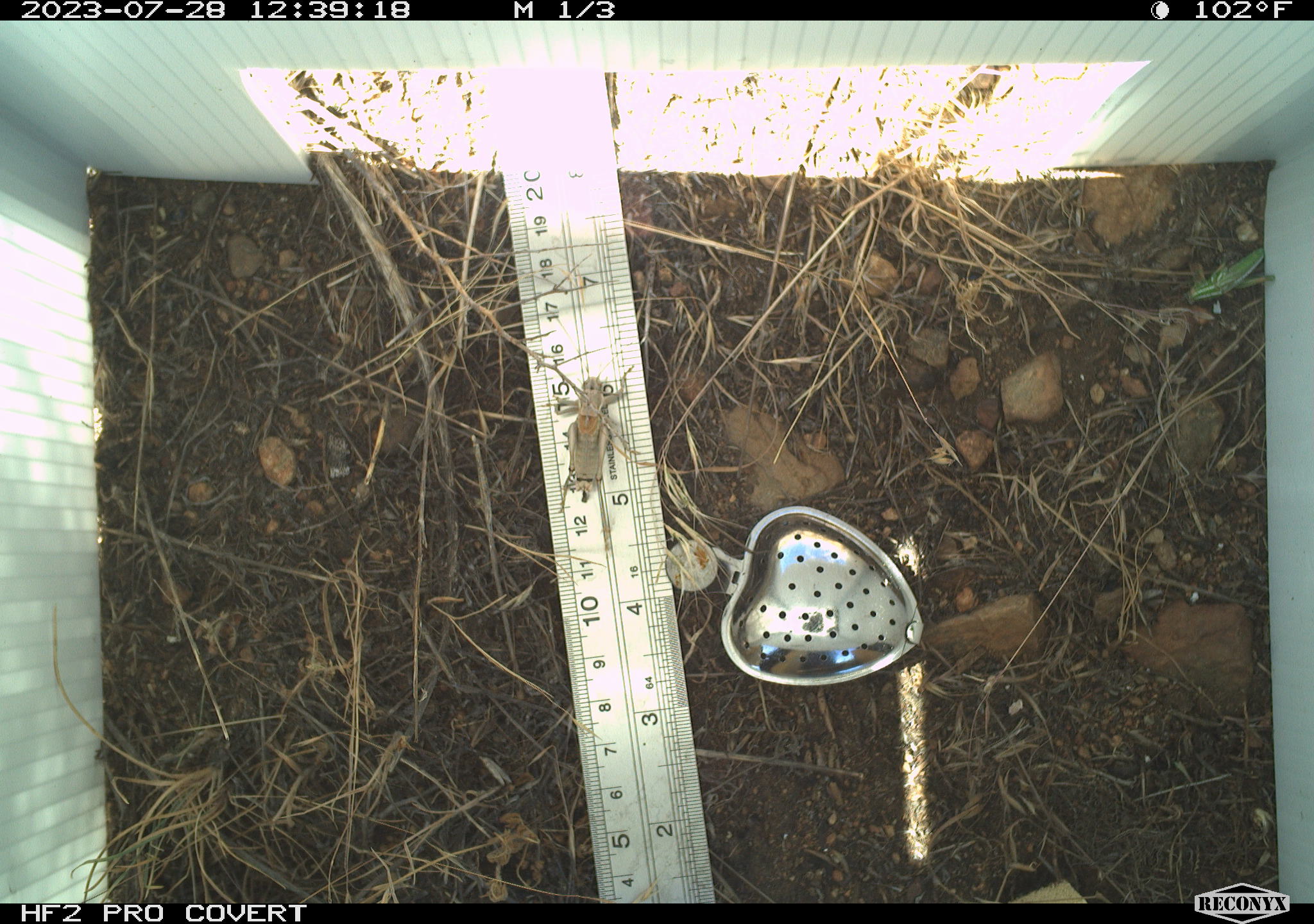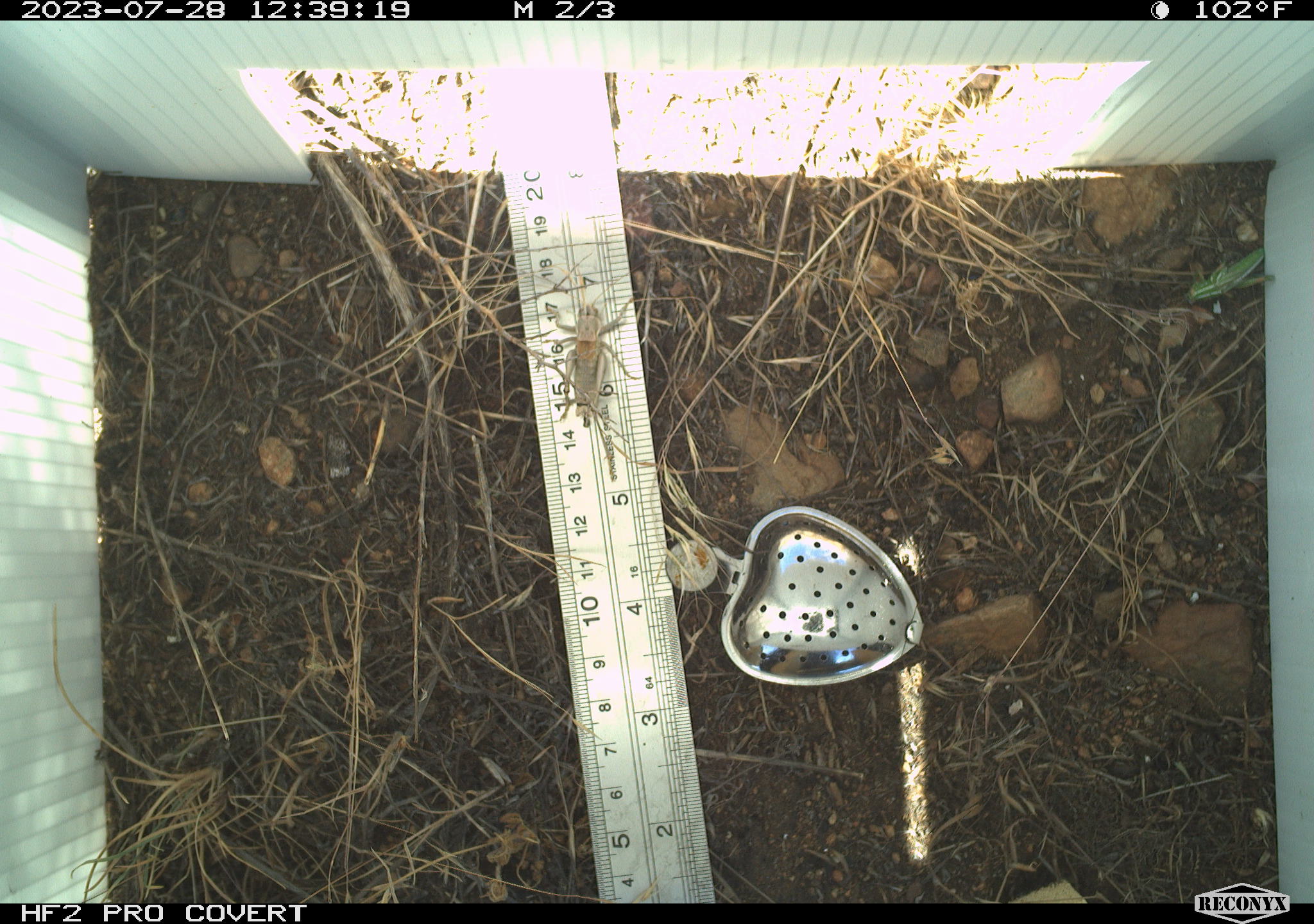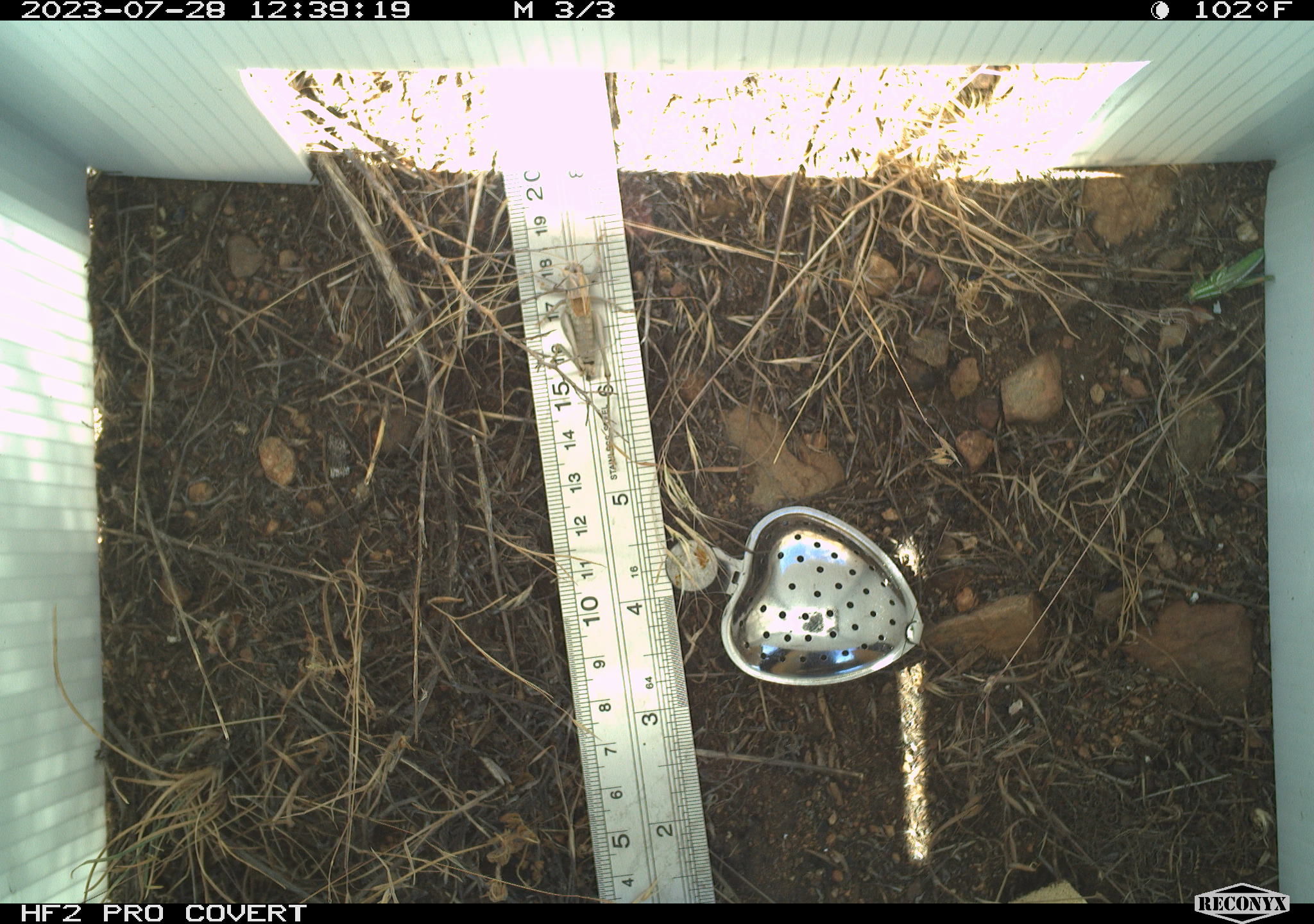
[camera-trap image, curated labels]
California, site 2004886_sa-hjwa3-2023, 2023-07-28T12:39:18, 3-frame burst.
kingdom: Animalia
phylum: Arthropoda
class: Insecta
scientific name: Insecta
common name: insect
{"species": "insect (Insecta)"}